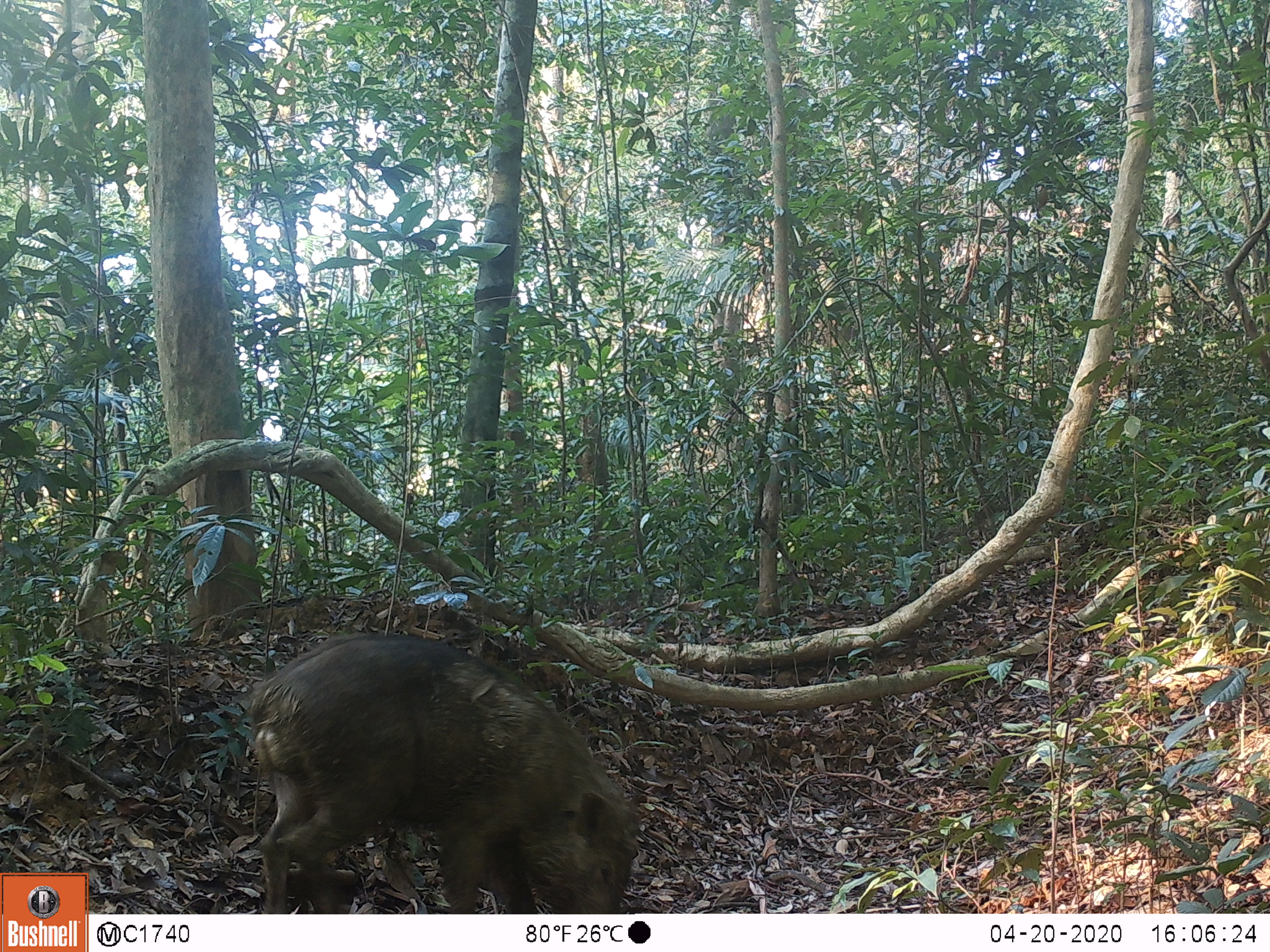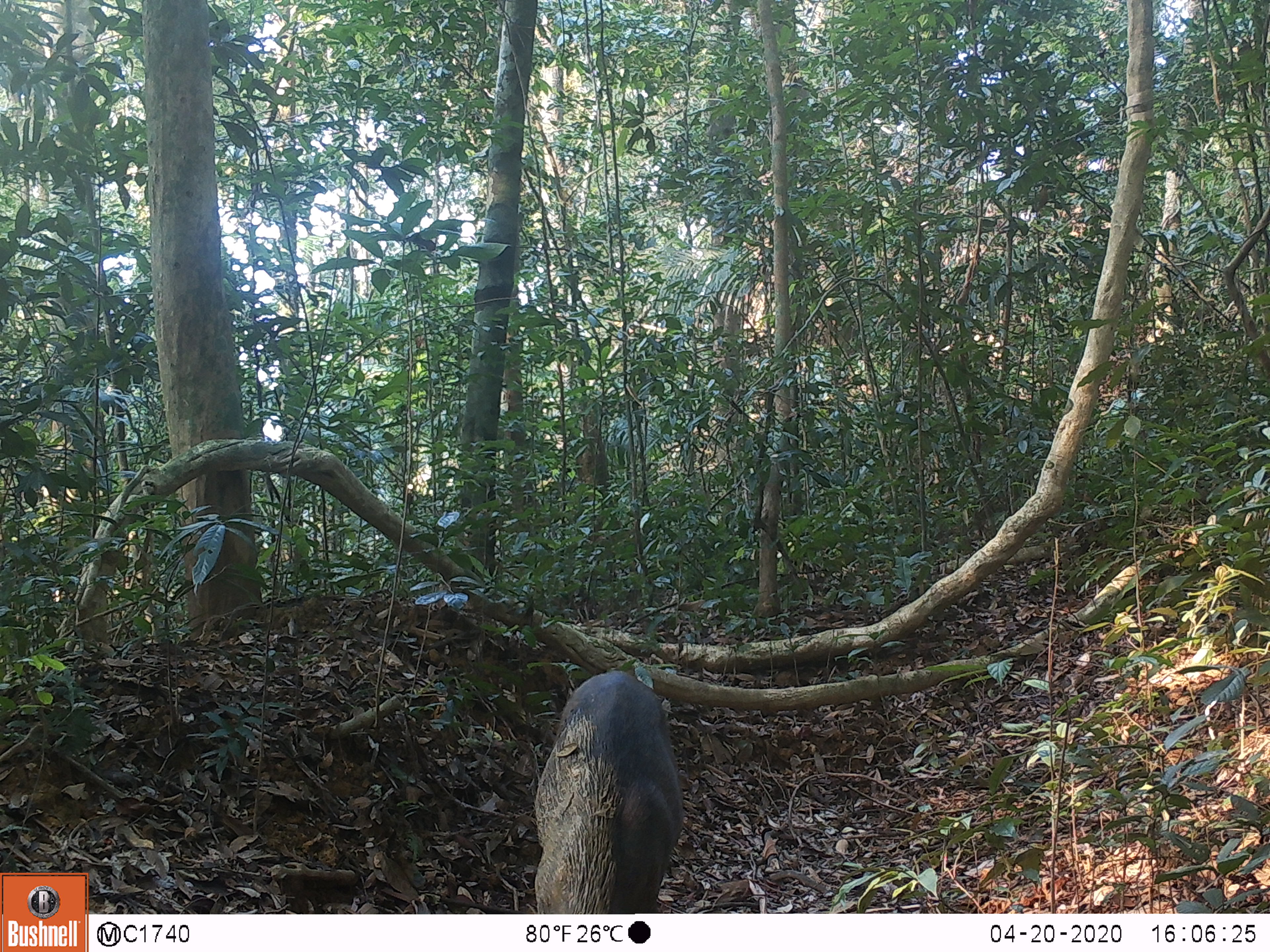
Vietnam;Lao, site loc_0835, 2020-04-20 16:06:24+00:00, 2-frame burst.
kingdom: Animalia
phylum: Chordata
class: Mammalia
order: Artiodactyla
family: Suidae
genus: Sus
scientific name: Sus scrofa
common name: eurasian wild pig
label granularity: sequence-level